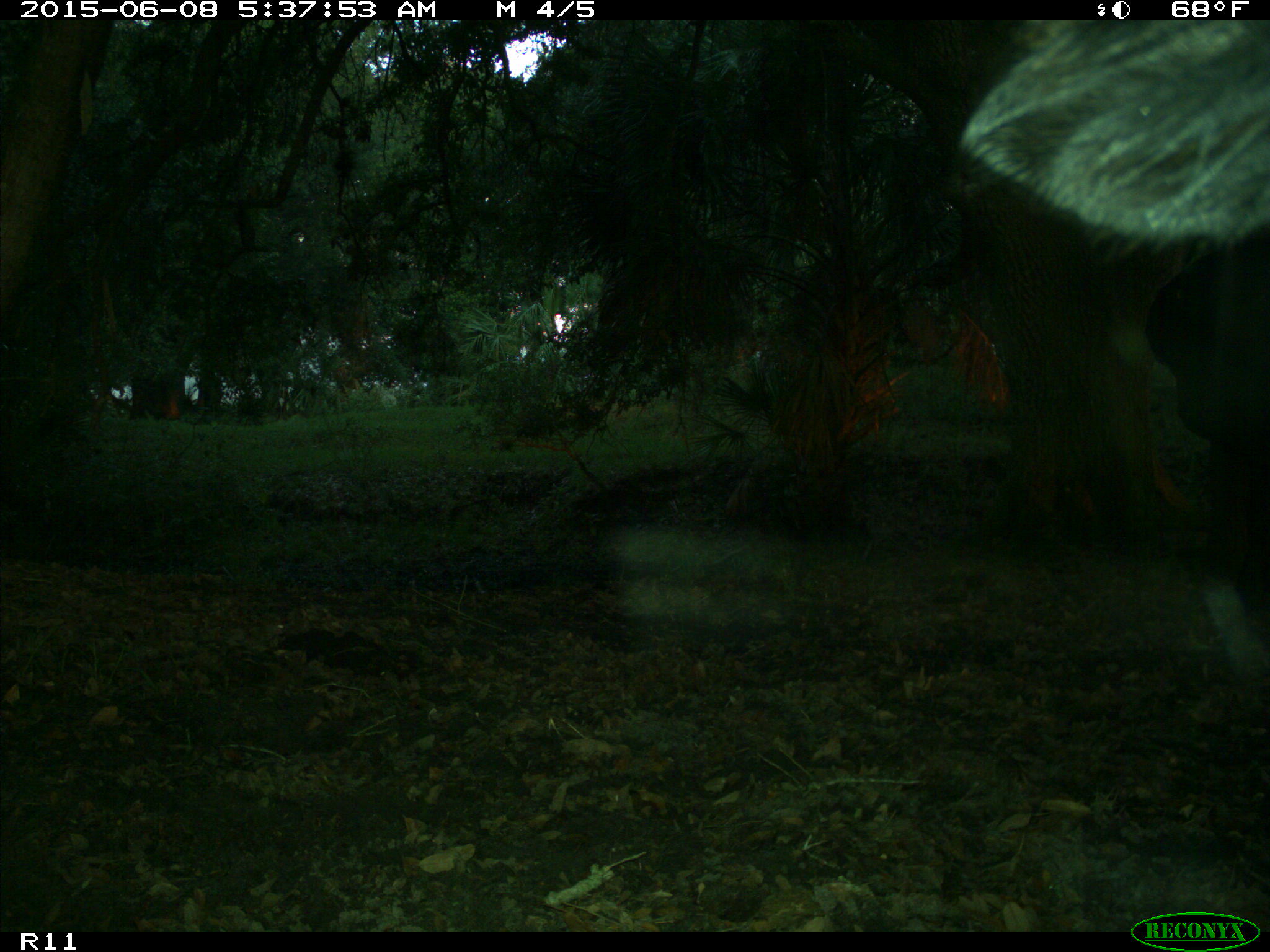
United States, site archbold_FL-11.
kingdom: Animalia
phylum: Chordata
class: Mammalia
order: Artiodactyla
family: Bovidae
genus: Bos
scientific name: Bos taurus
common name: domestic cow